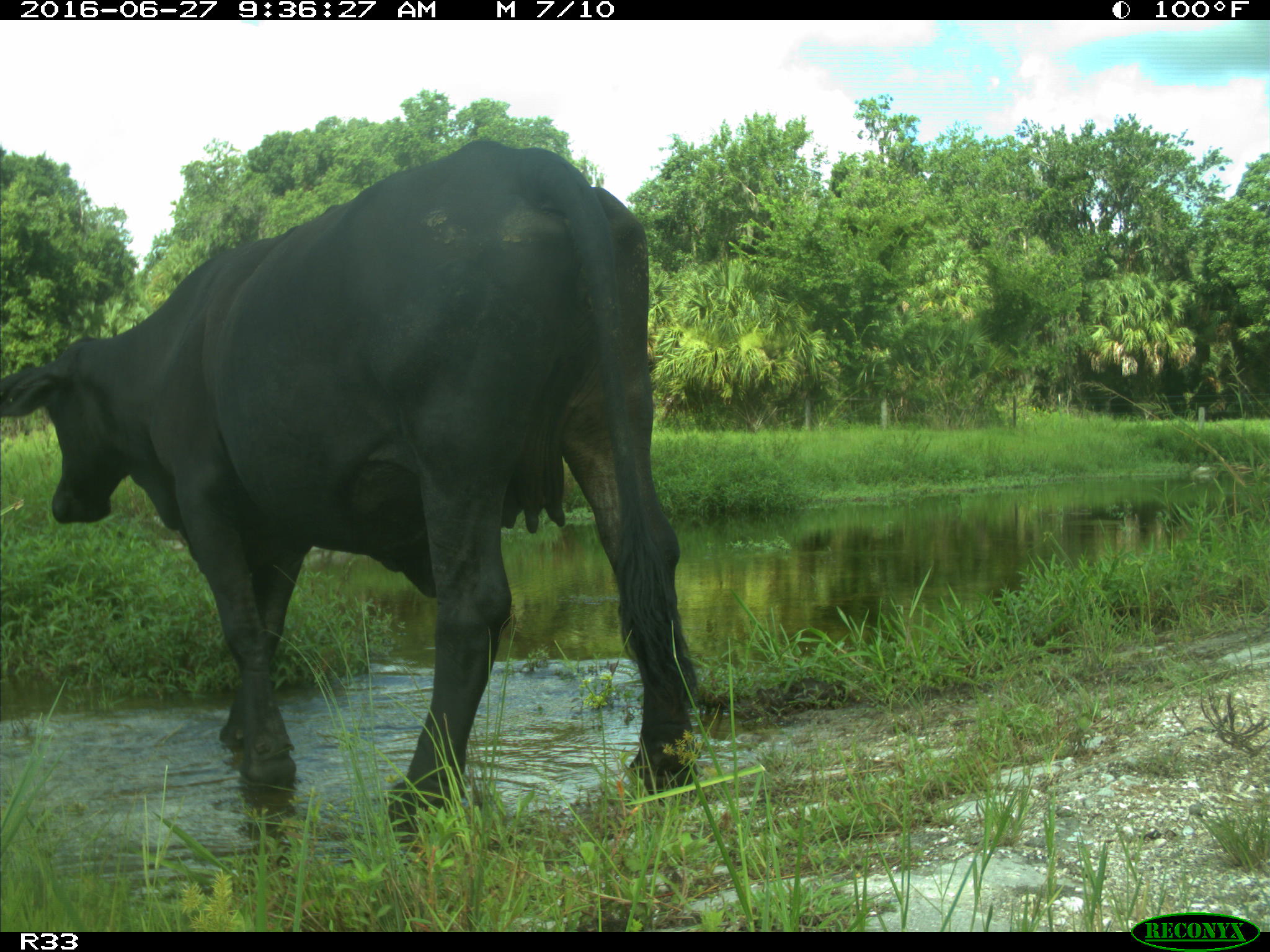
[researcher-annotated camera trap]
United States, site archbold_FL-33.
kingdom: Animalia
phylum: Chordata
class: Mammalia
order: Artiodactyla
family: Bovidae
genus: Bos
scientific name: Bos taurus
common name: domestic cow